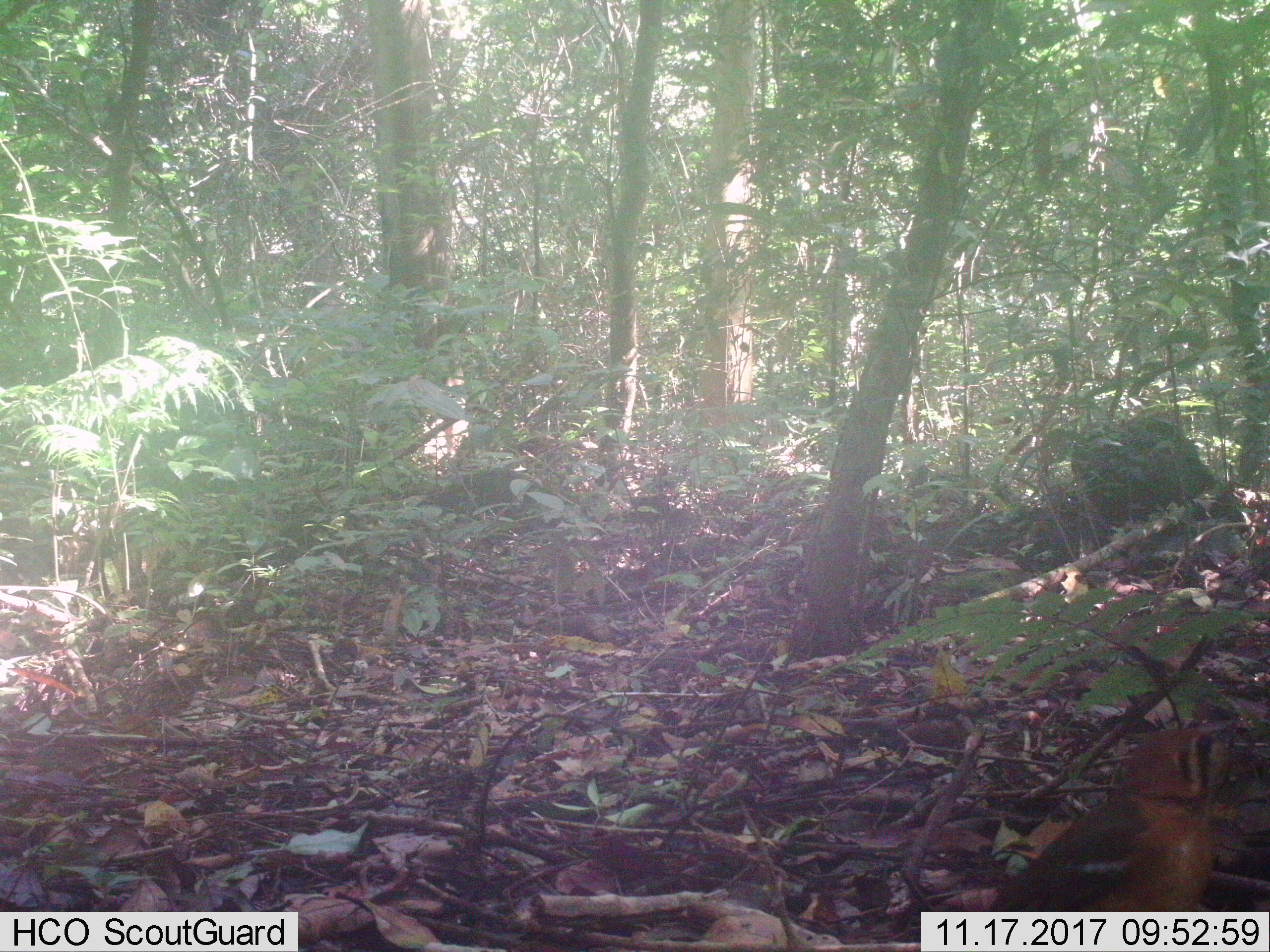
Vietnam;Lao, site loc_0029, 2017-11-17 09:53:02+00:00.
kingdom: Animalia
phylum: Chordata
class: Aves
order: Passeriformes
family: Turdidae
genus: Geokichla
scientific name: Geokichla citrina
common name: orange-headed thrush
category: orange headed thrush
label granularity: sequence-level